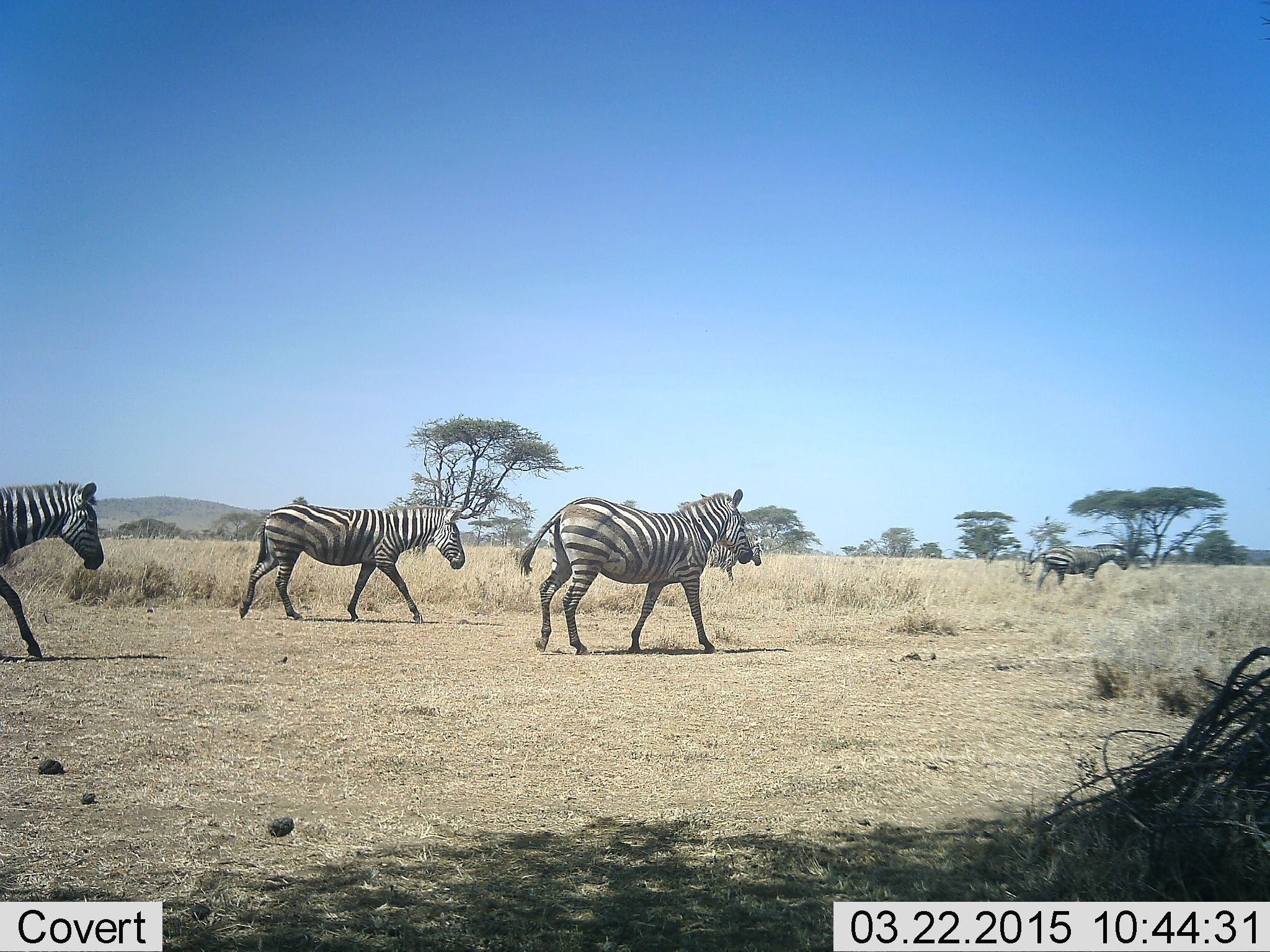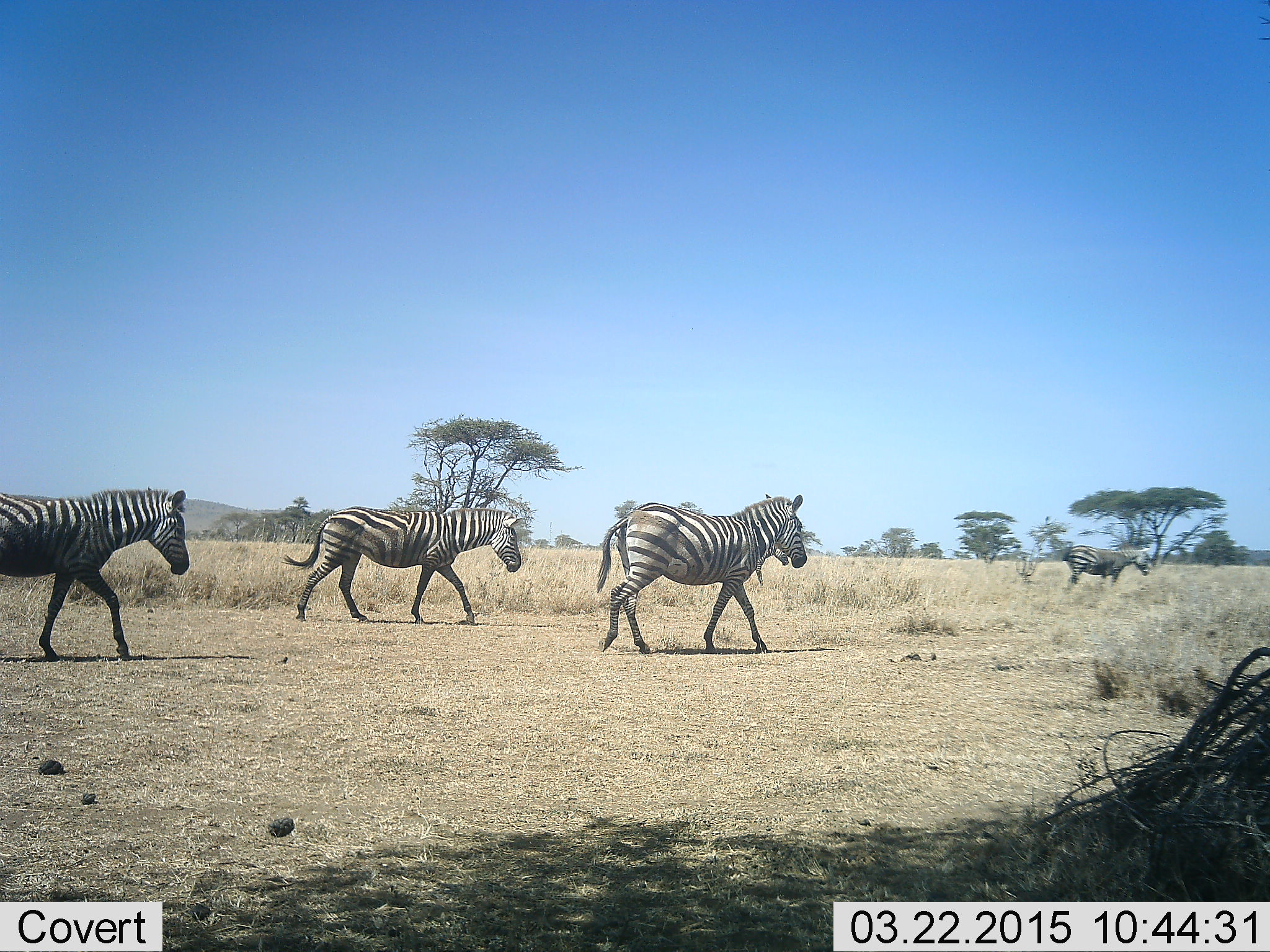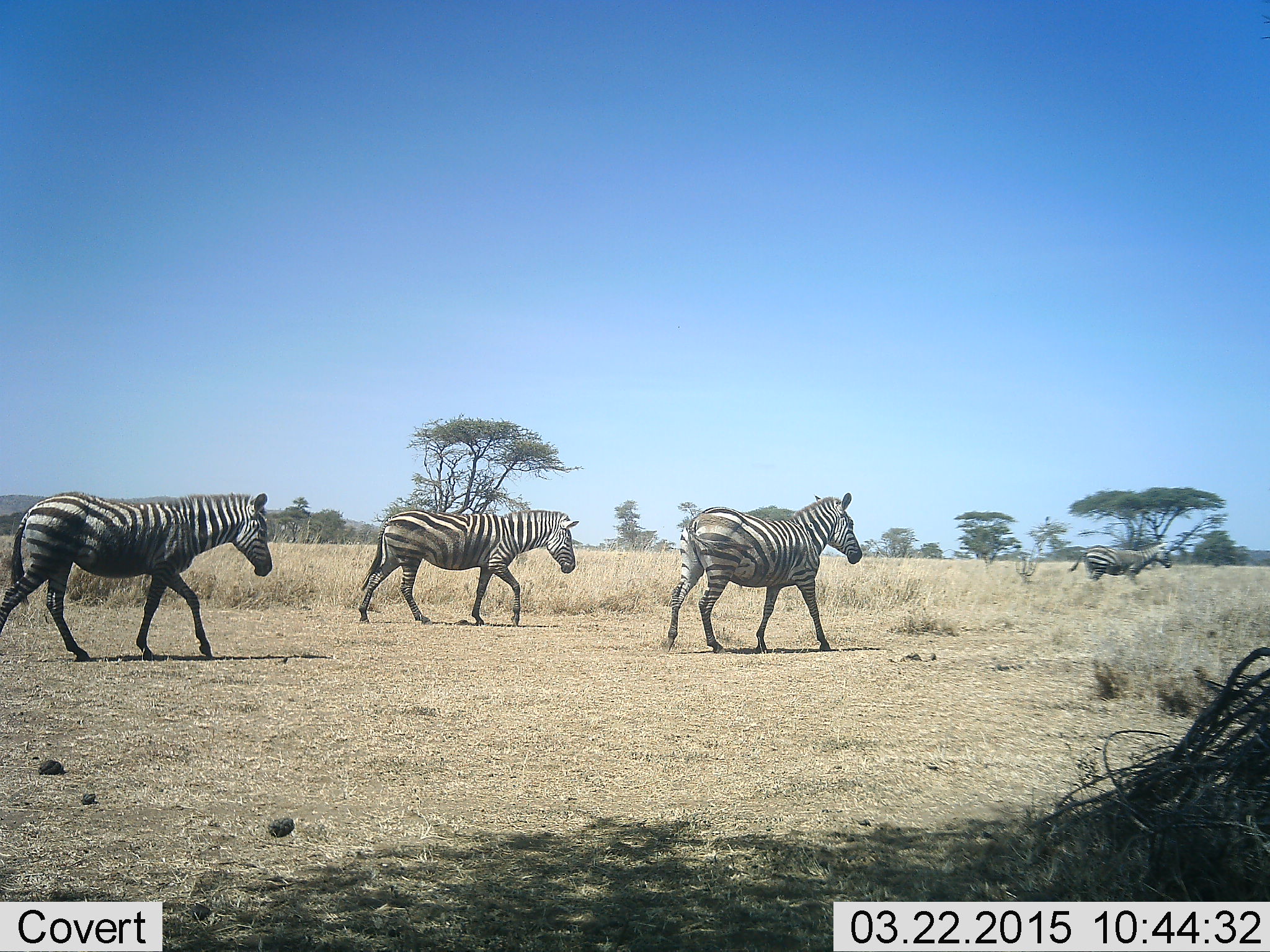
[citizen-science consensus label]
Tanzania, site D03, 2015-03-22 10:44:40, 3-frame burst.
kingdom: Animalia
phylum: Chordata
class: Mammalia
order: Perissodactyla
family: Equidae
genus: Equus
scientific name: Equus quagga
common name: plains zebra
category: zebra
Zebra (plains zebra) (Equus quagga), count 4. Behavior (volunteer vote fractions): standing 0%, resting 0%, moving 100%, interacting 0%. Young present (vote fraction): 0%. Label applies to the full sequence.